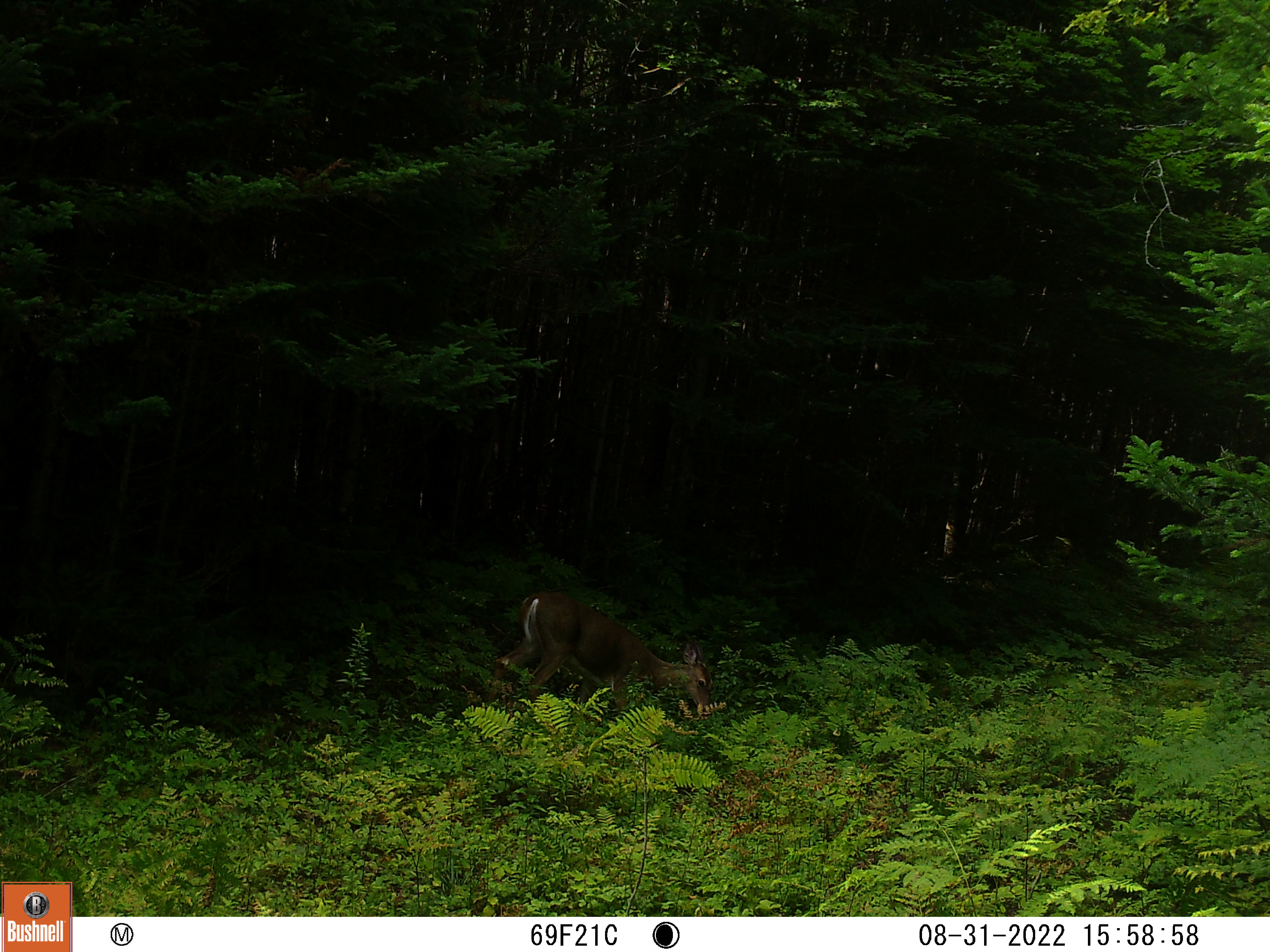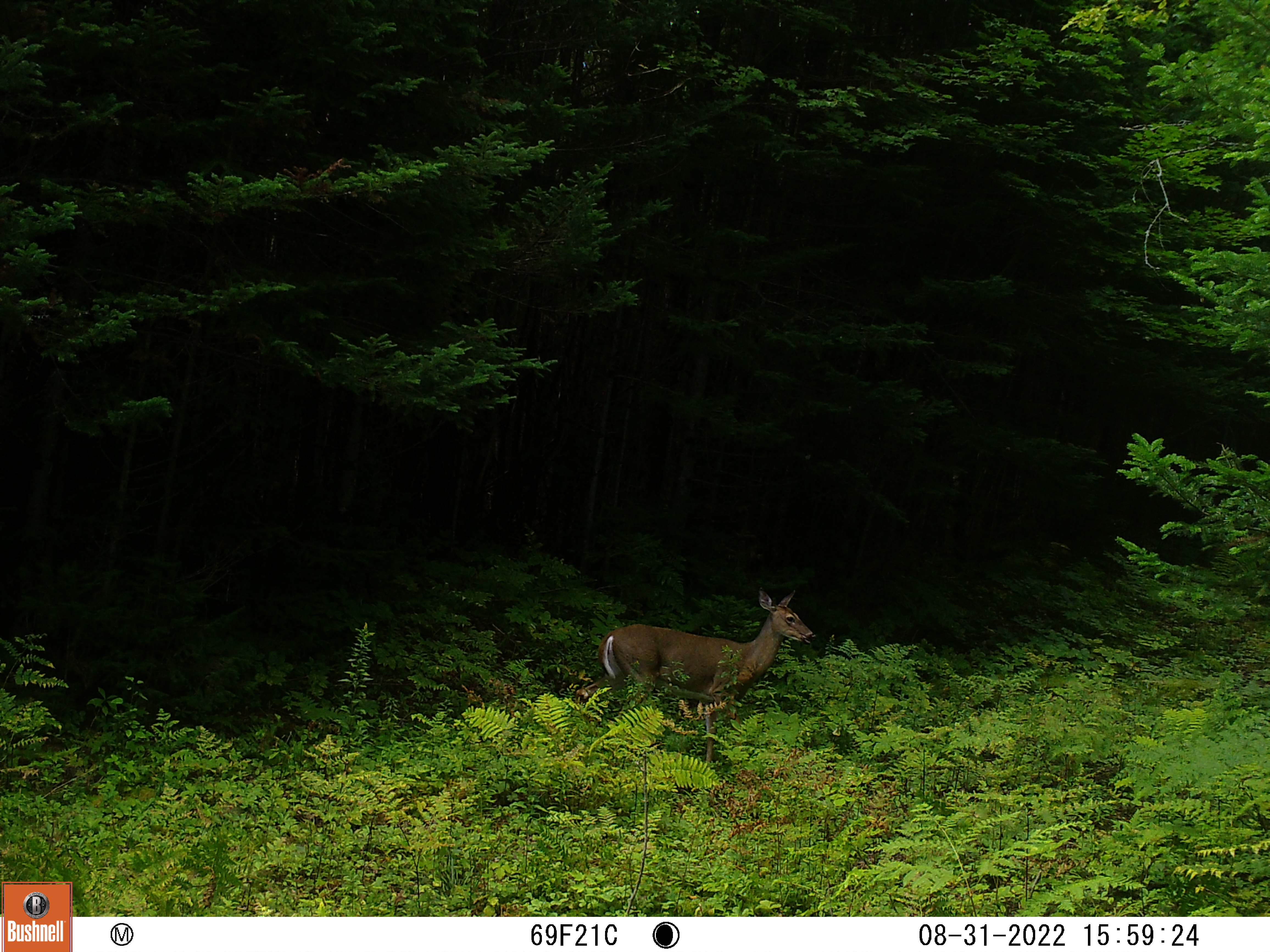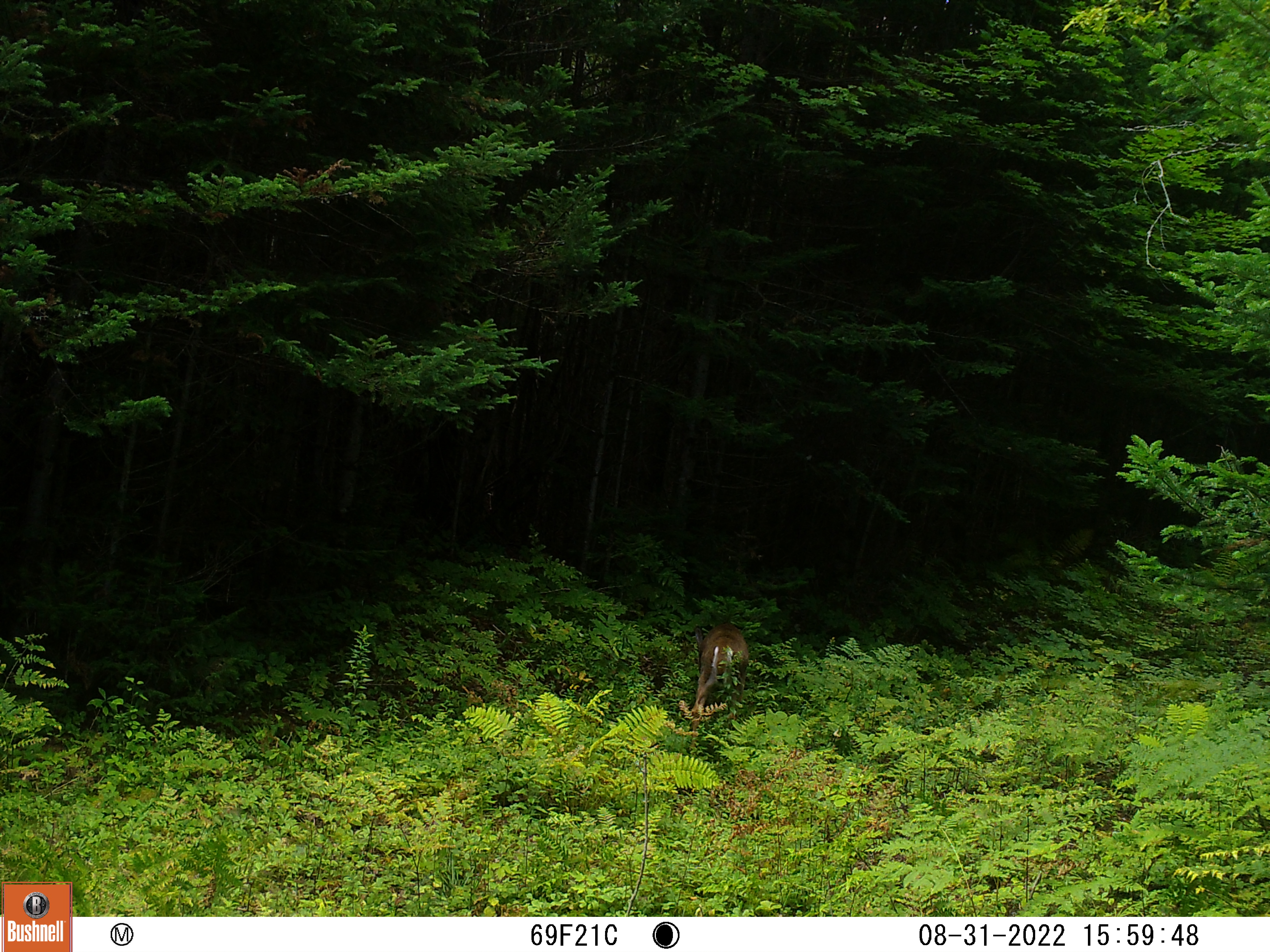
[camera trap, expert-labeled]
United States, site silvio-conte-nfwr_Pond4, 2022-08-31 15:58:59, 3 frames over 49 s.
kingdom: Animalia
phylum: Chordata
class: Mammalia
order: Artiodactyla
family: Cervidae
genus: Odocoileus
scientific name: Odocoileus virginianus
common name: white-tailed deer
White-tailed deer (Odocoileus virginianus).